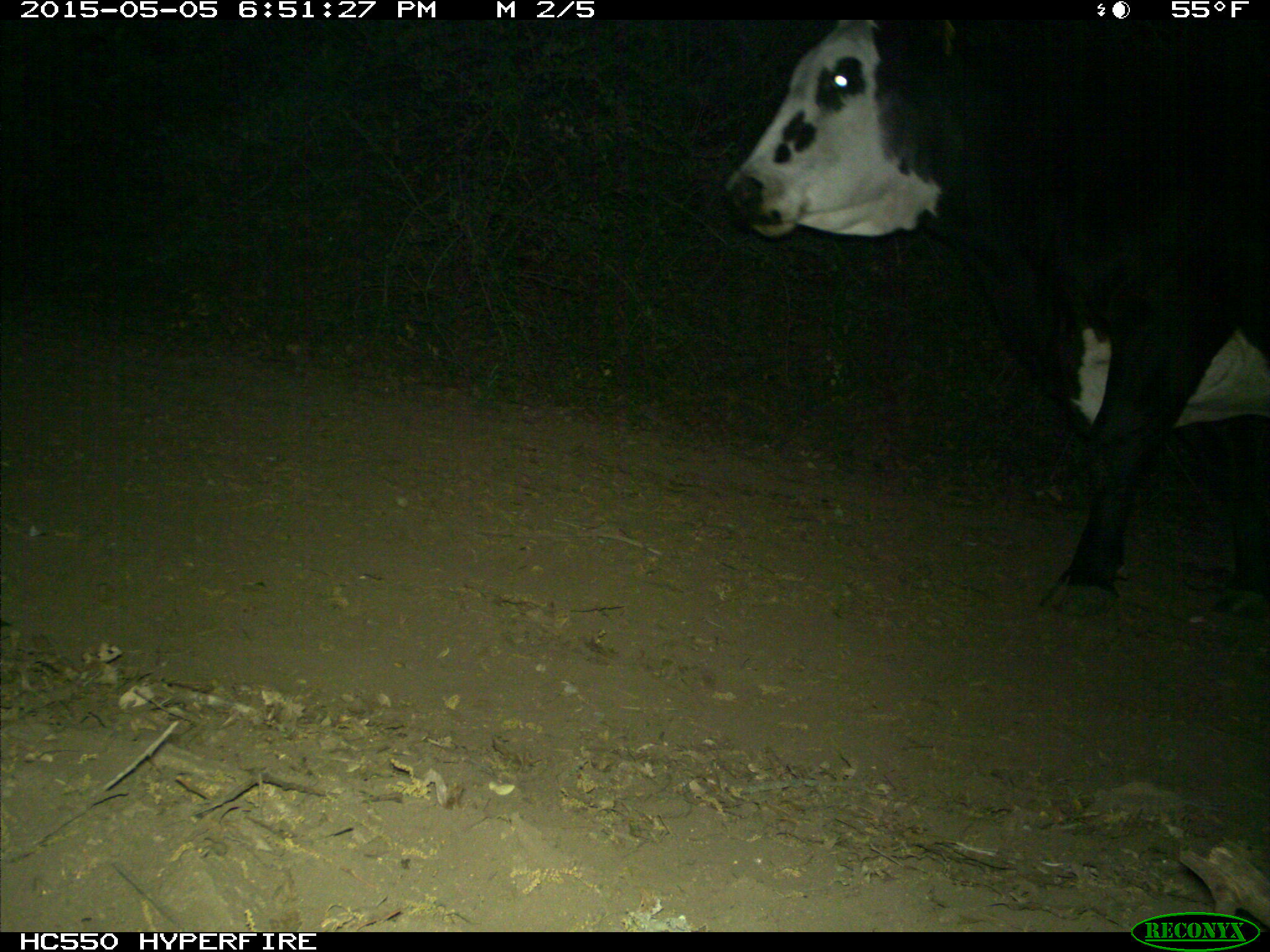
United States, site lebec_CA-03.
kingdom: Animalia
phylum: Chordata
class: Mammalia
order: Artiodactyla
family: Bovidae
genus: Bos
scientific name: Bos taurus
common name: domestic cow